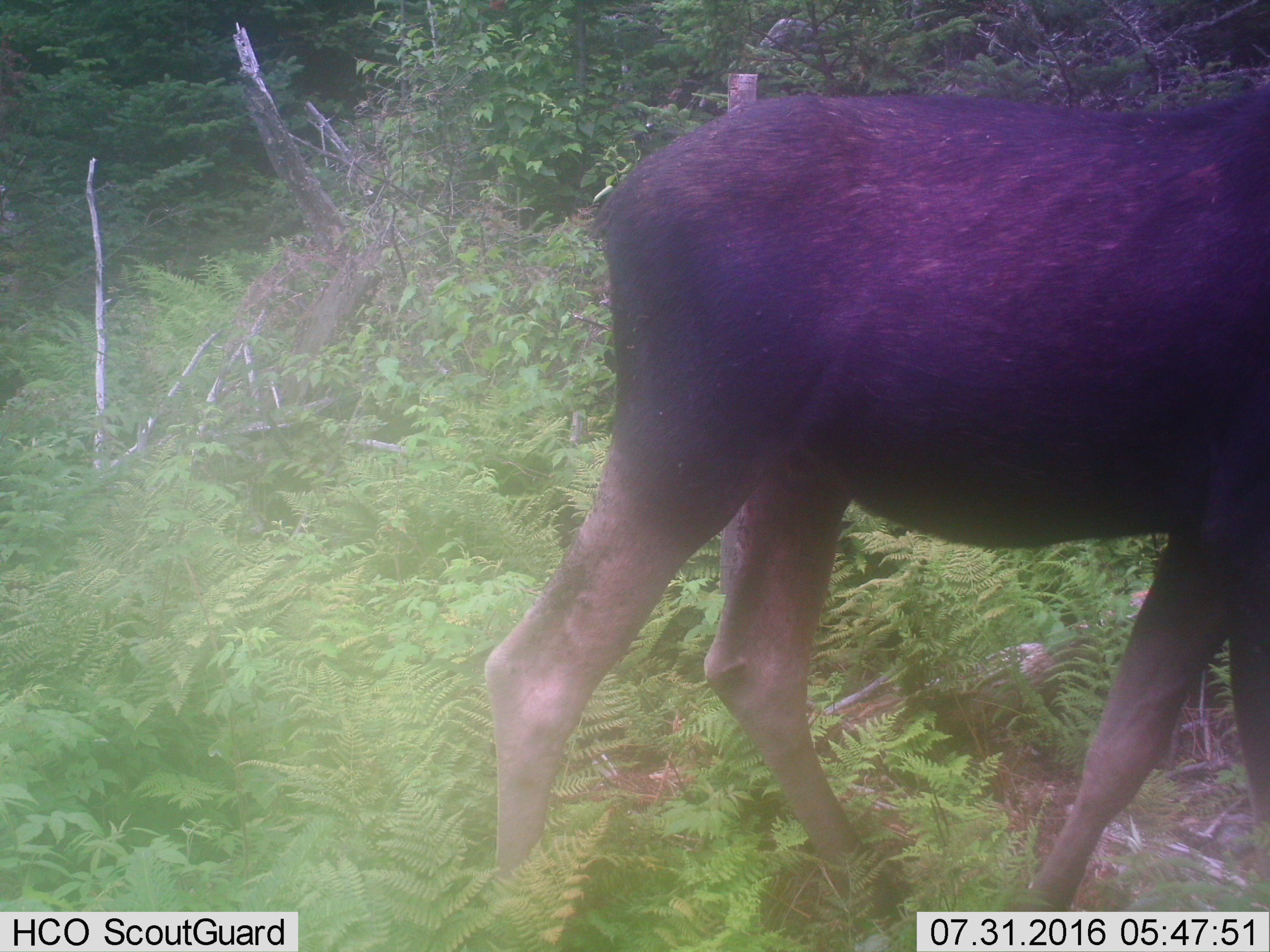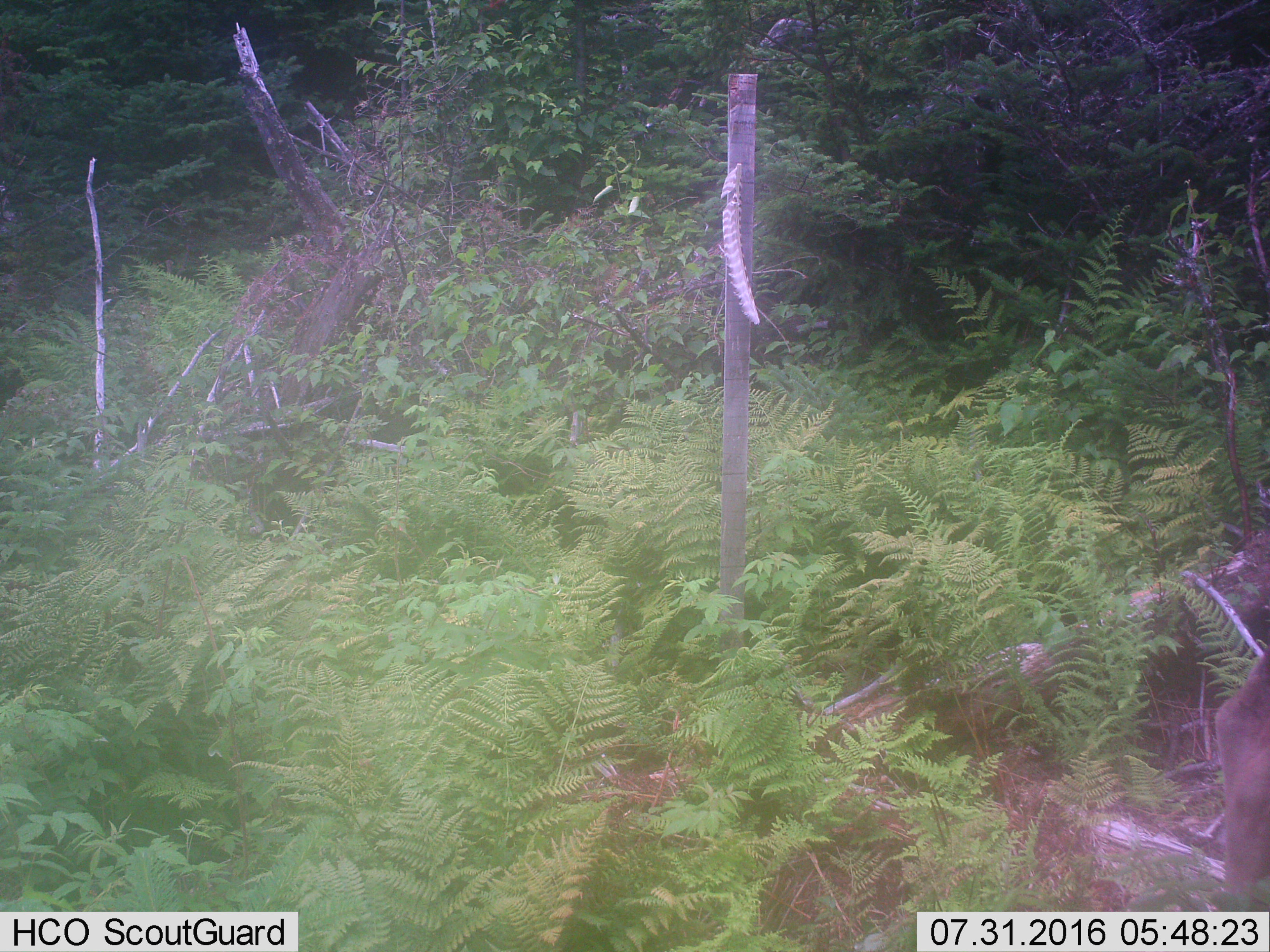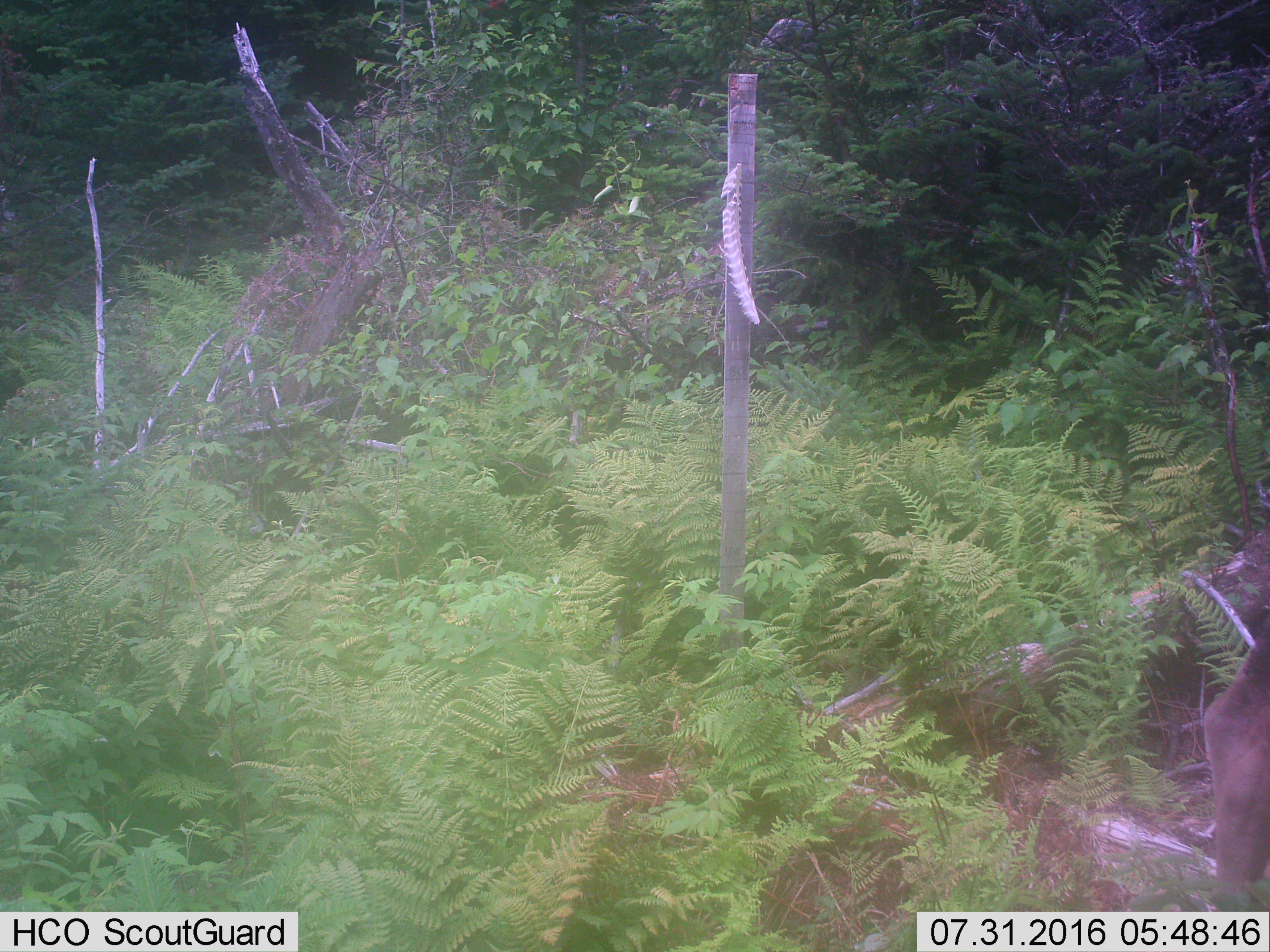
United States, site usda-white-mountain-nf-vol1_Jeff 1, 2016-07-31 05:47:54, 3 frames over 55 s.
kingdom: Animalia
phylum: Chordata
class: Mammalia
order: Artiodactyla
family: Cervidae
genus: Alces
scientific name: Alces alces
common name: moose